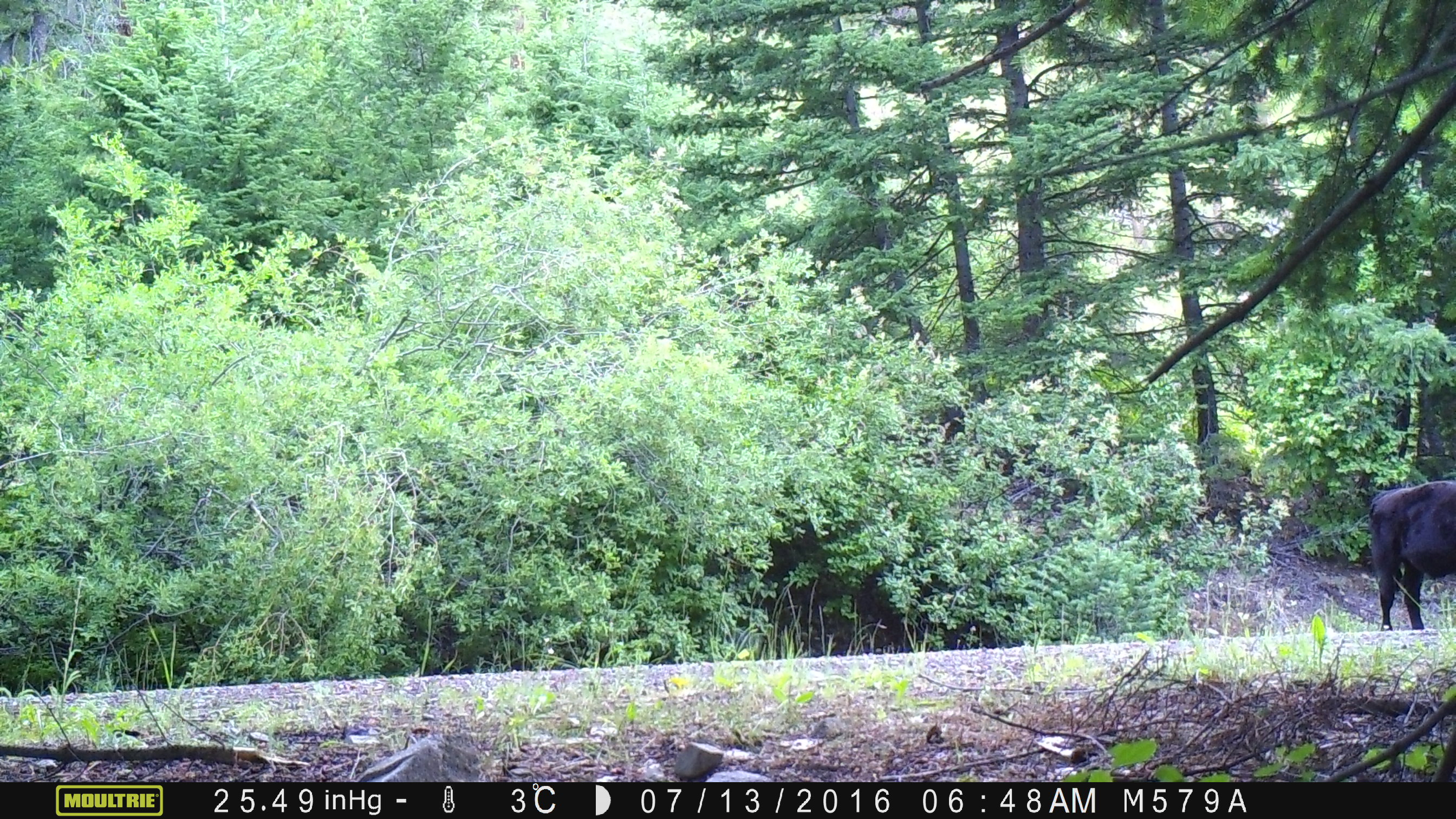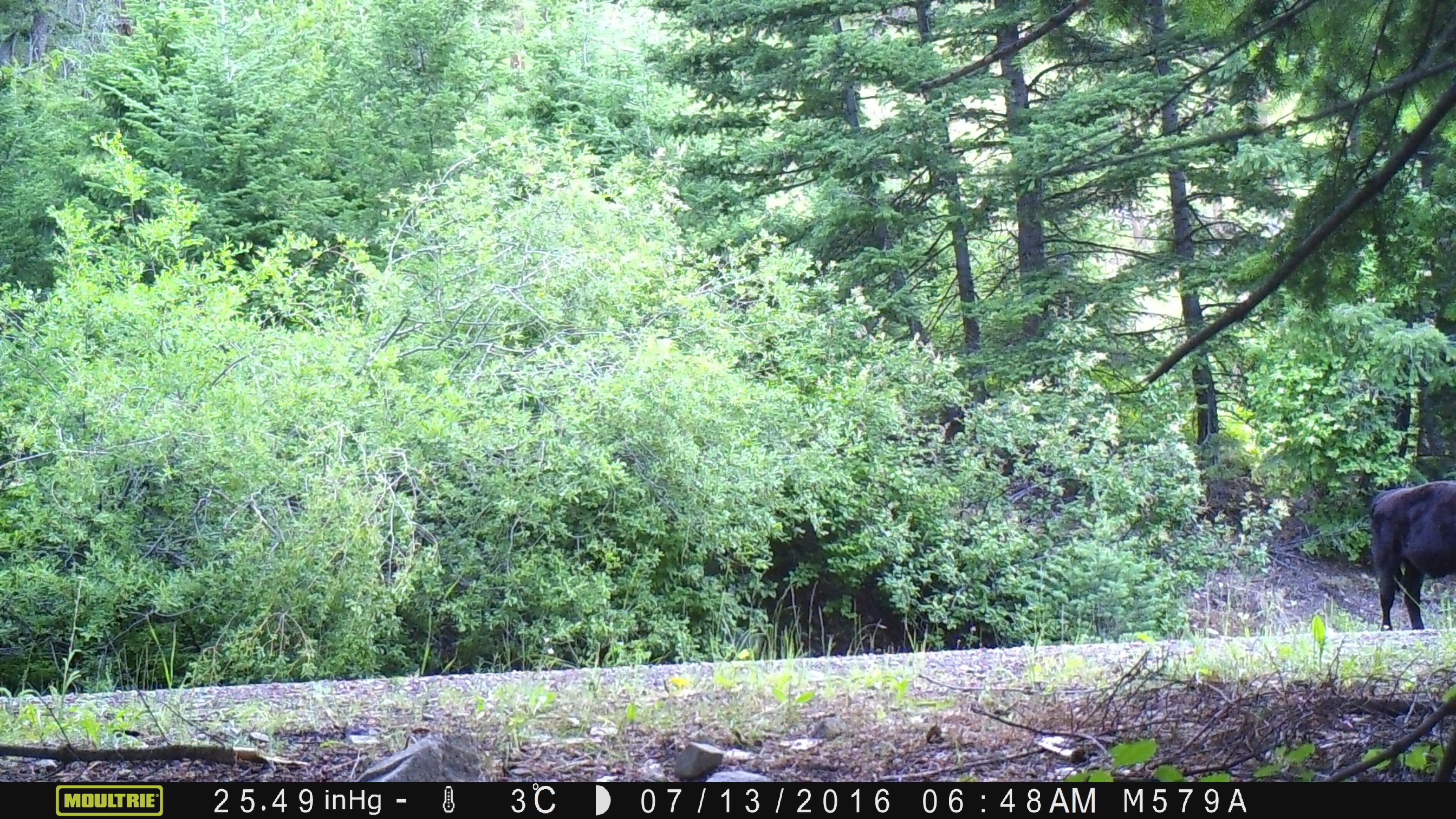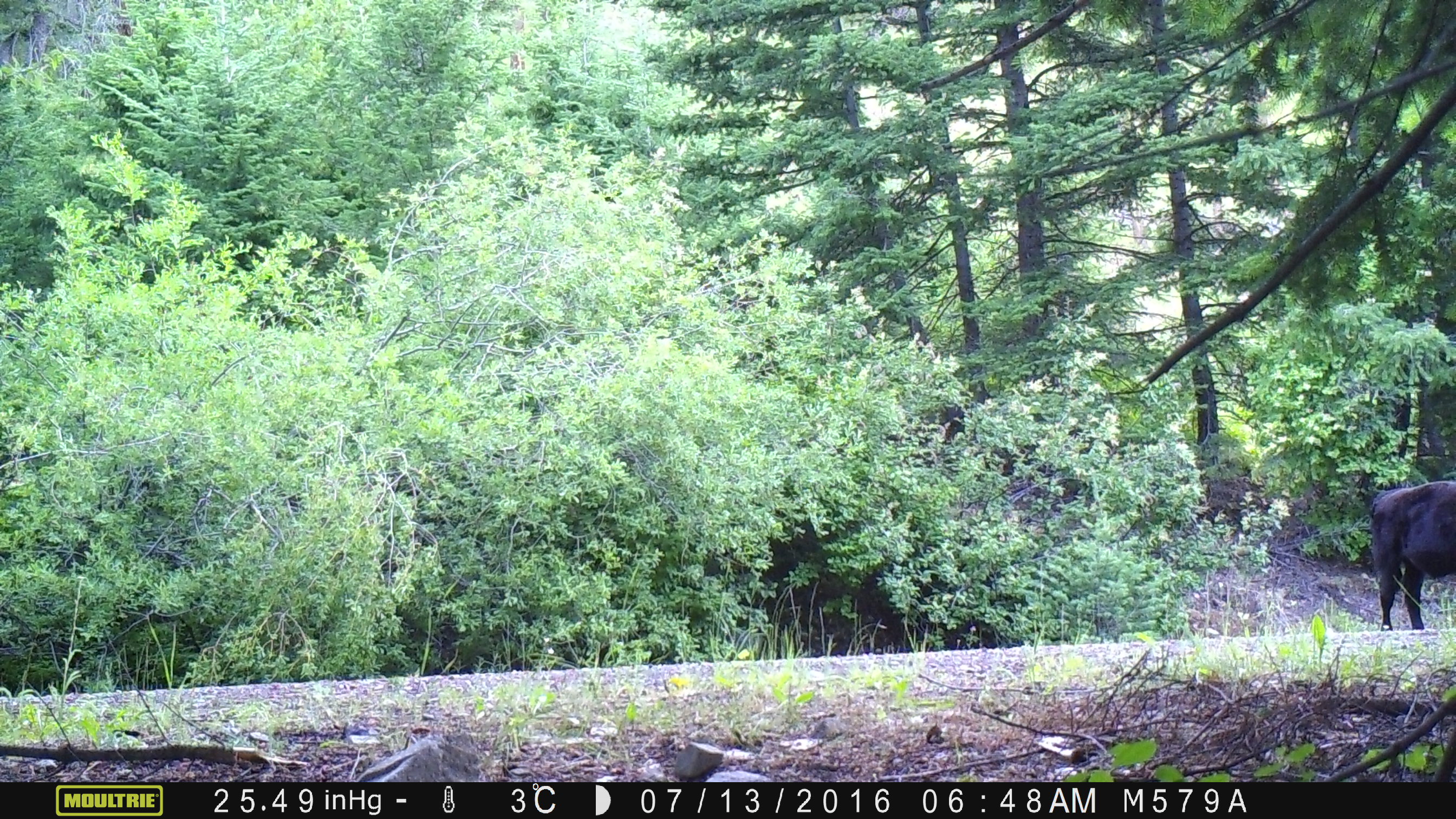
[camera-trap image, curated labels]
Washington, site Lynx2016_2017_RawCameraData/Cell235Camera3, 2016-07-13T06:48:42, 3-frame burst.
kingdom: Animalia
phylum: Chordata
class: Mammalia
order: Artiodactyla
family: Bovidae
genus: Bos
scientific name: Bos taurus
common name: domestic cattle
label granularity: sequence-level